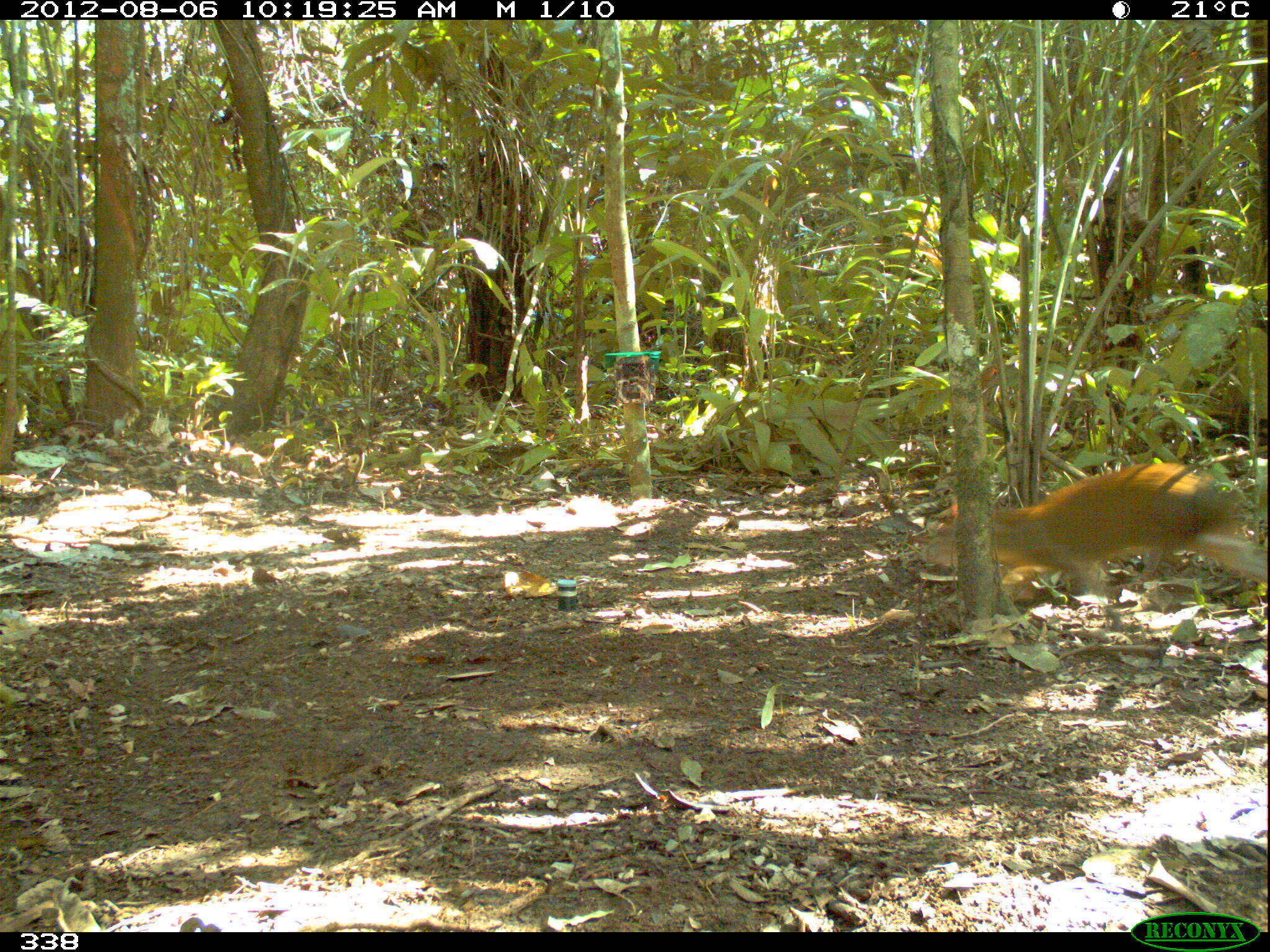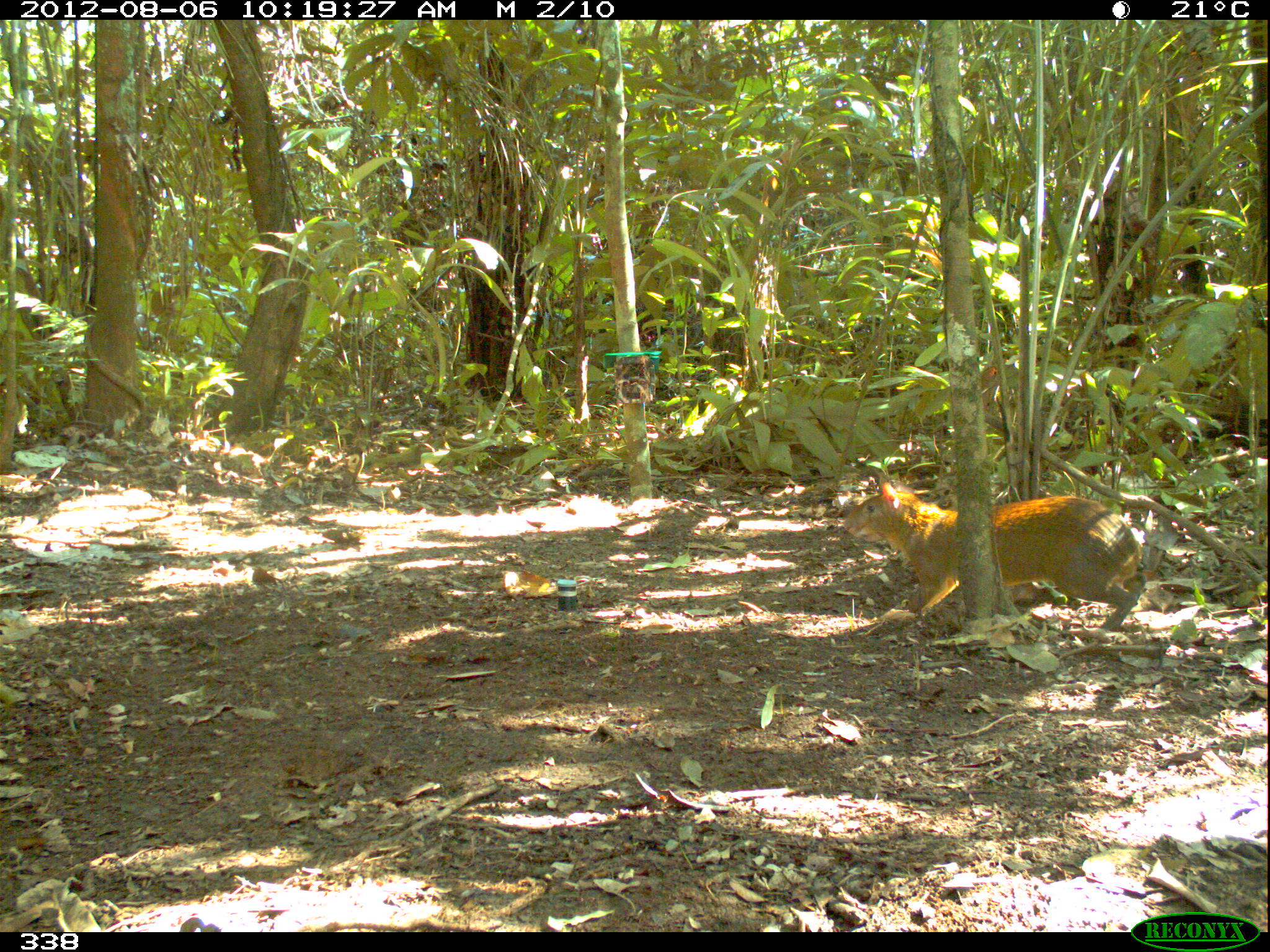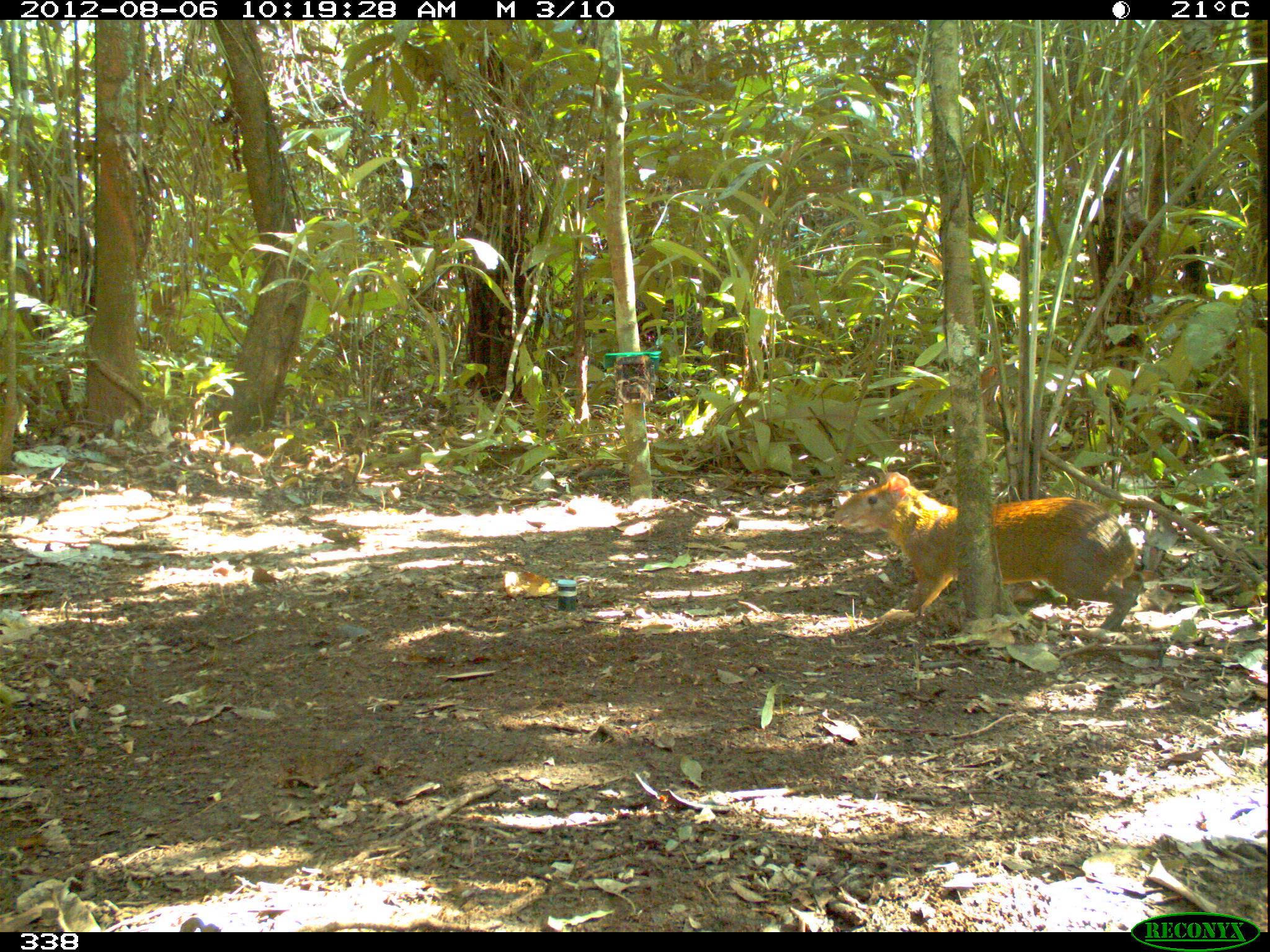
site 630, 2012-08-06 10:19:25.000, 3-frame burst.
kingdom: Animalia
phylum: Chordata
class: Mammalia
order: Rodentia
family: Dasyproctidae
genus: Dasyprocta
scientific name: Dasyprocta punctata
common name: central american agouti